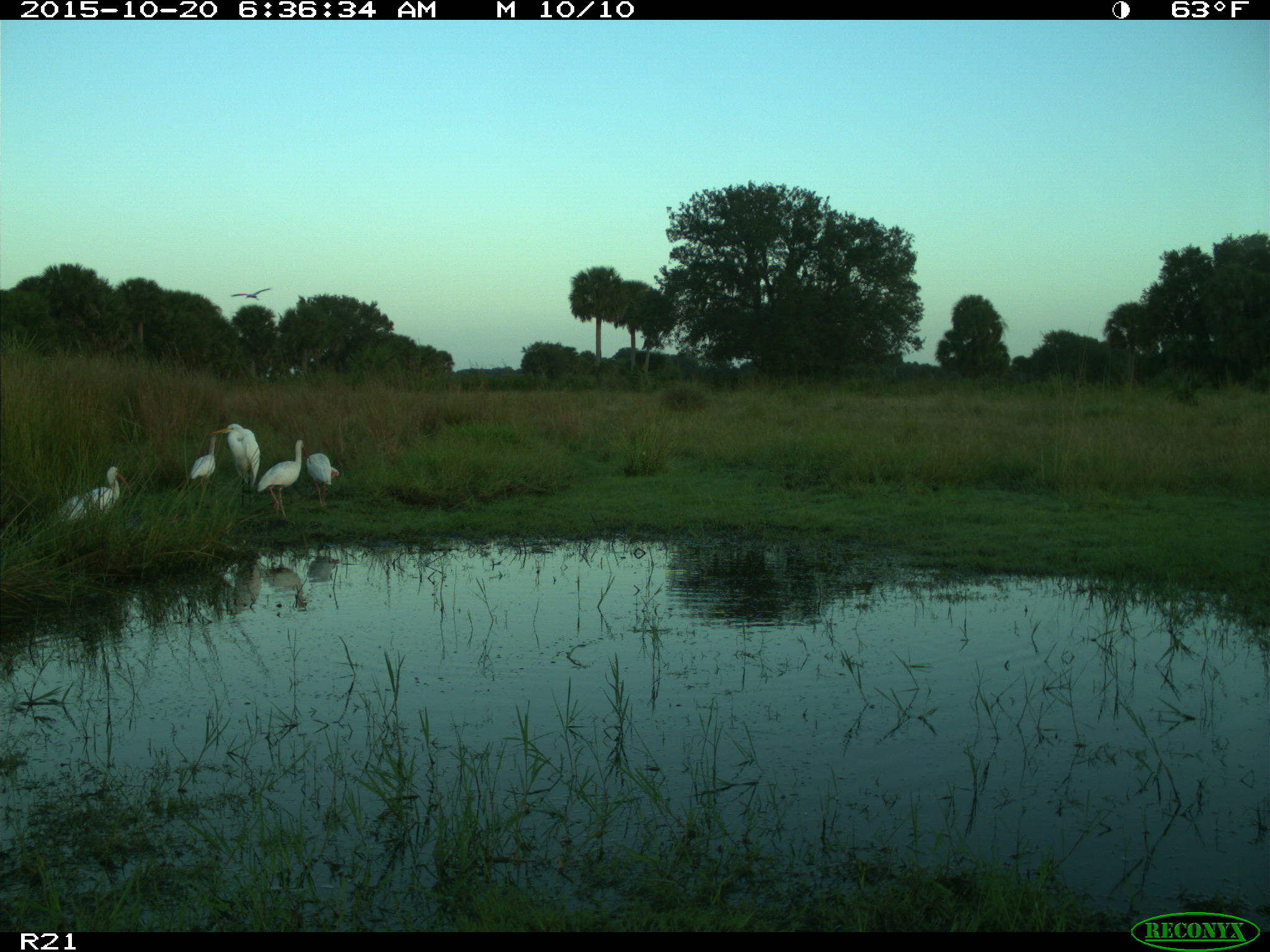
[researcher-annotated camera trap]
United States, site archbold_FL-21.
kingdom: Animalia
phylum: Chordata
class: Aves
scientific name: Aves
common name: birds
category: unidentified bird